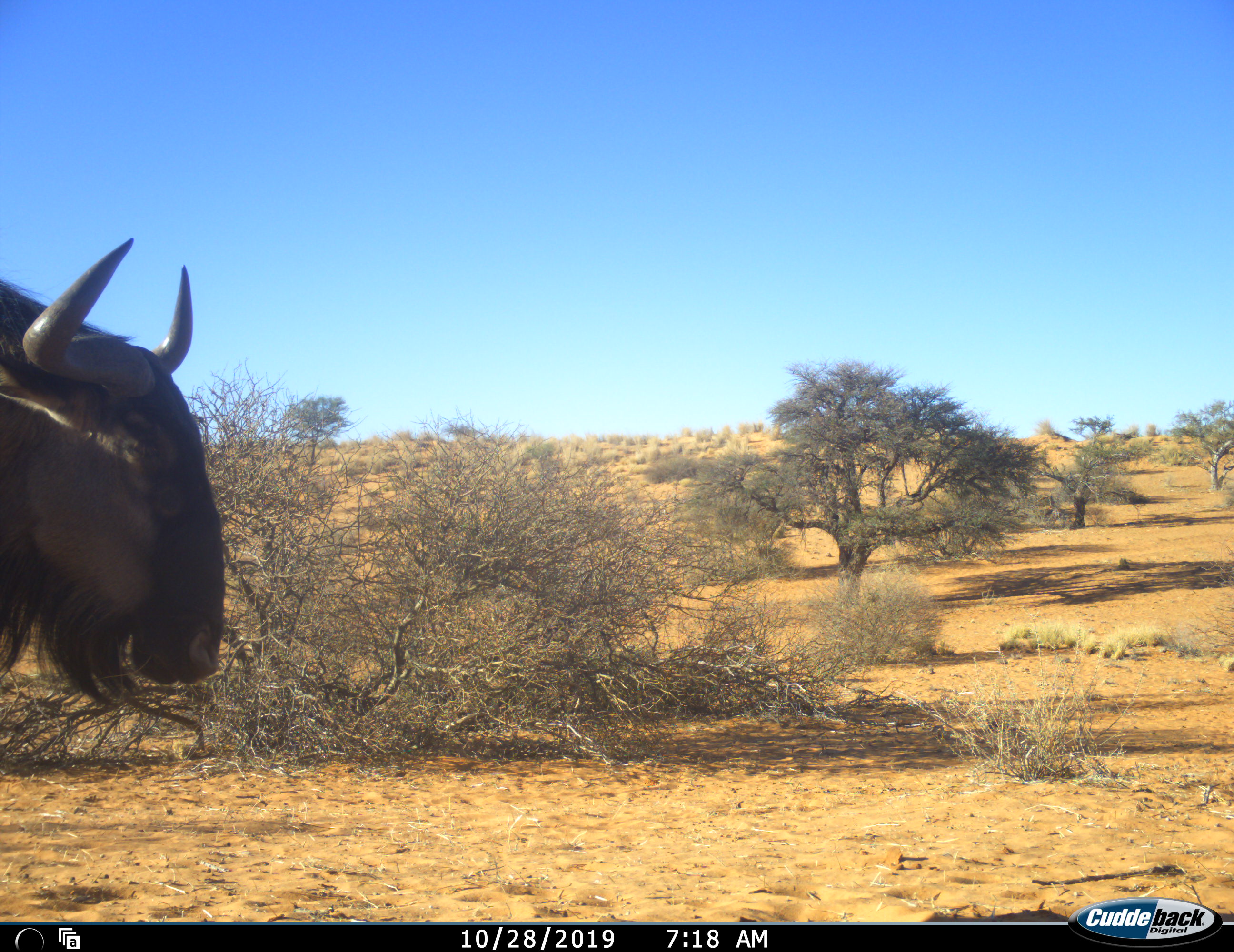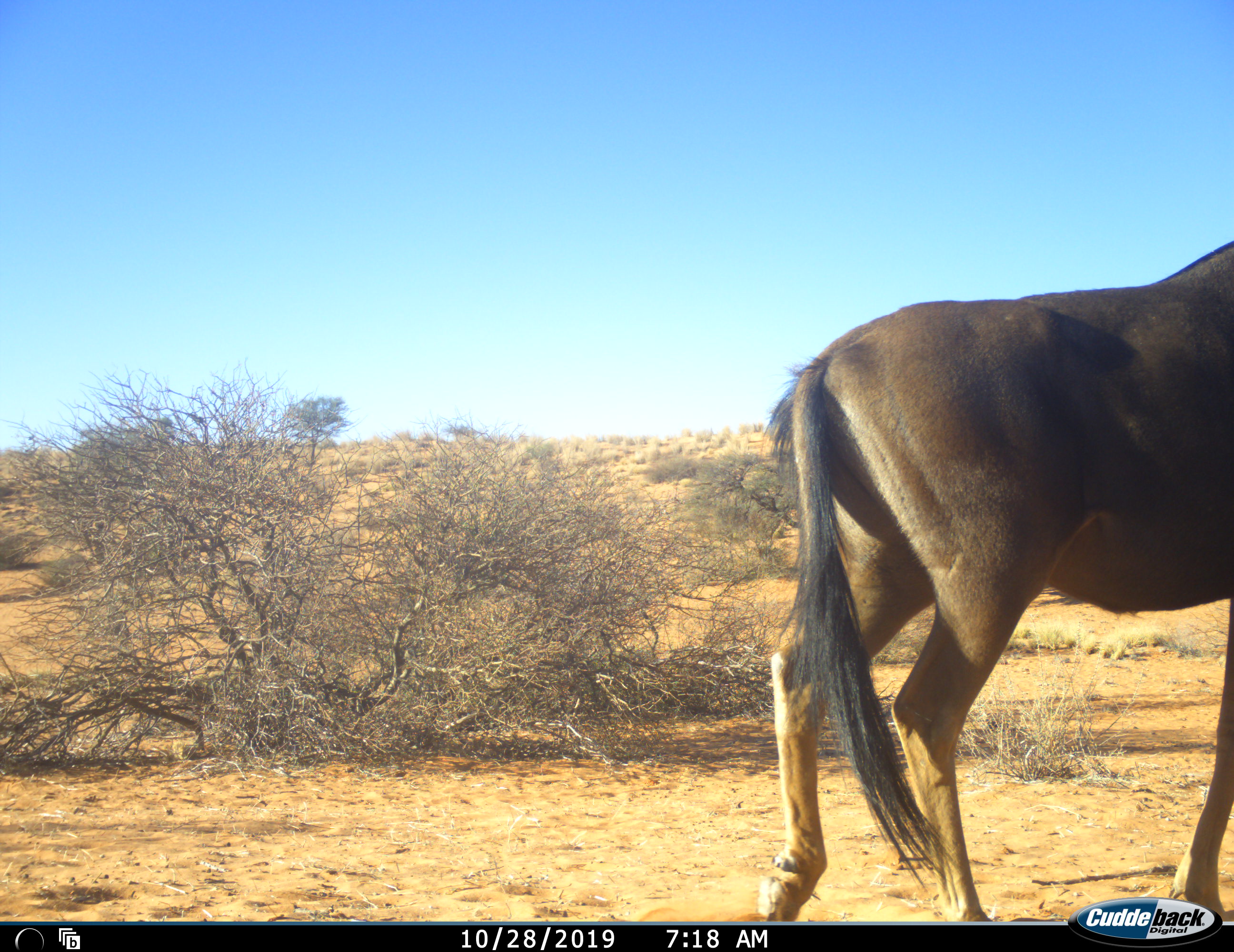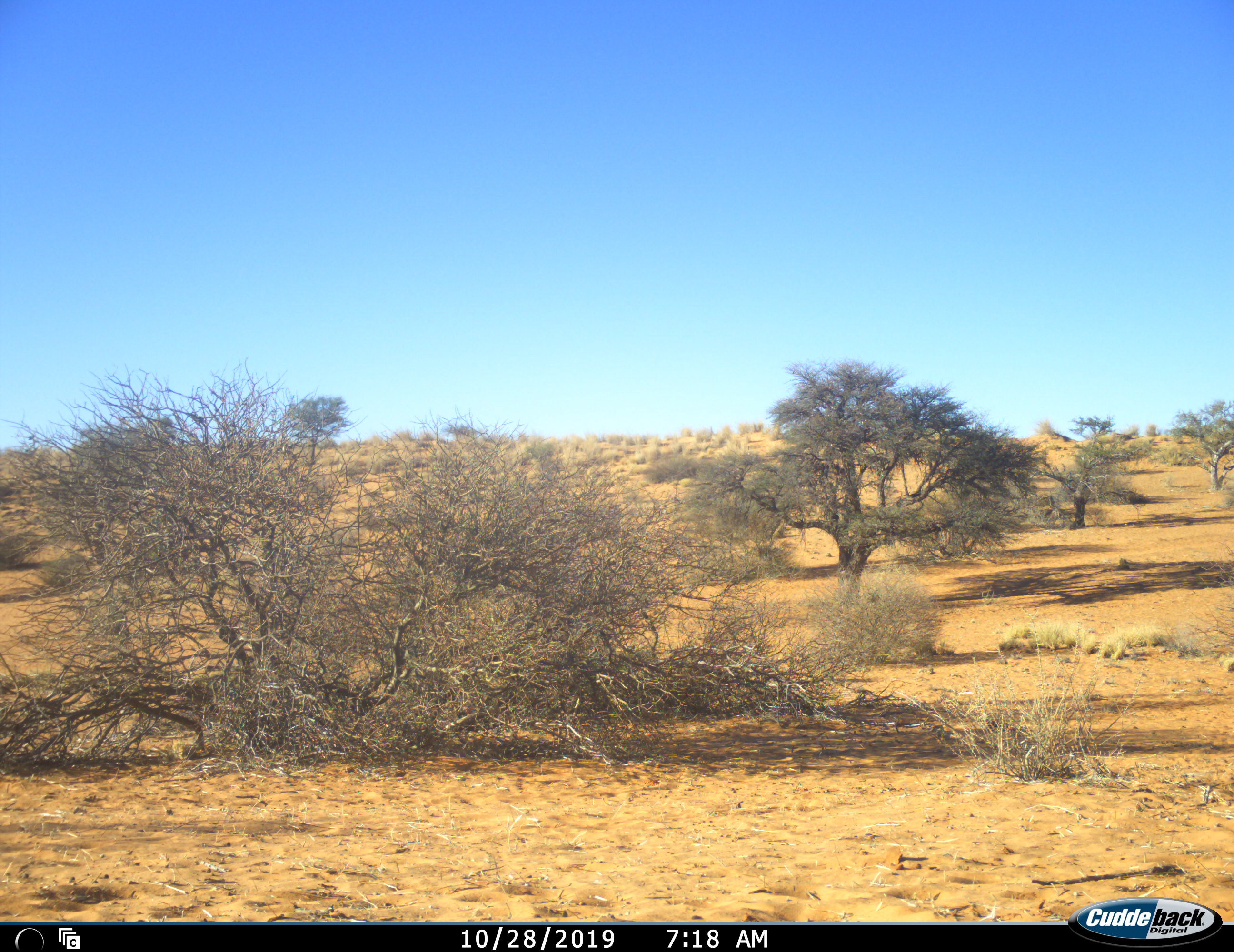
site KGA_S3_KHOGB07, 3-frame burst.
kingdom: Animalia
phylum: Chordata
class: Mammalia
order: Artiodactyla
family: Bovidae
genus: Connochaetes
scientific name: Connochaetes taurinus taurinus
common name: blue wildebeest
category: wildebeestblue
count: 1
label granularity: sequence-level